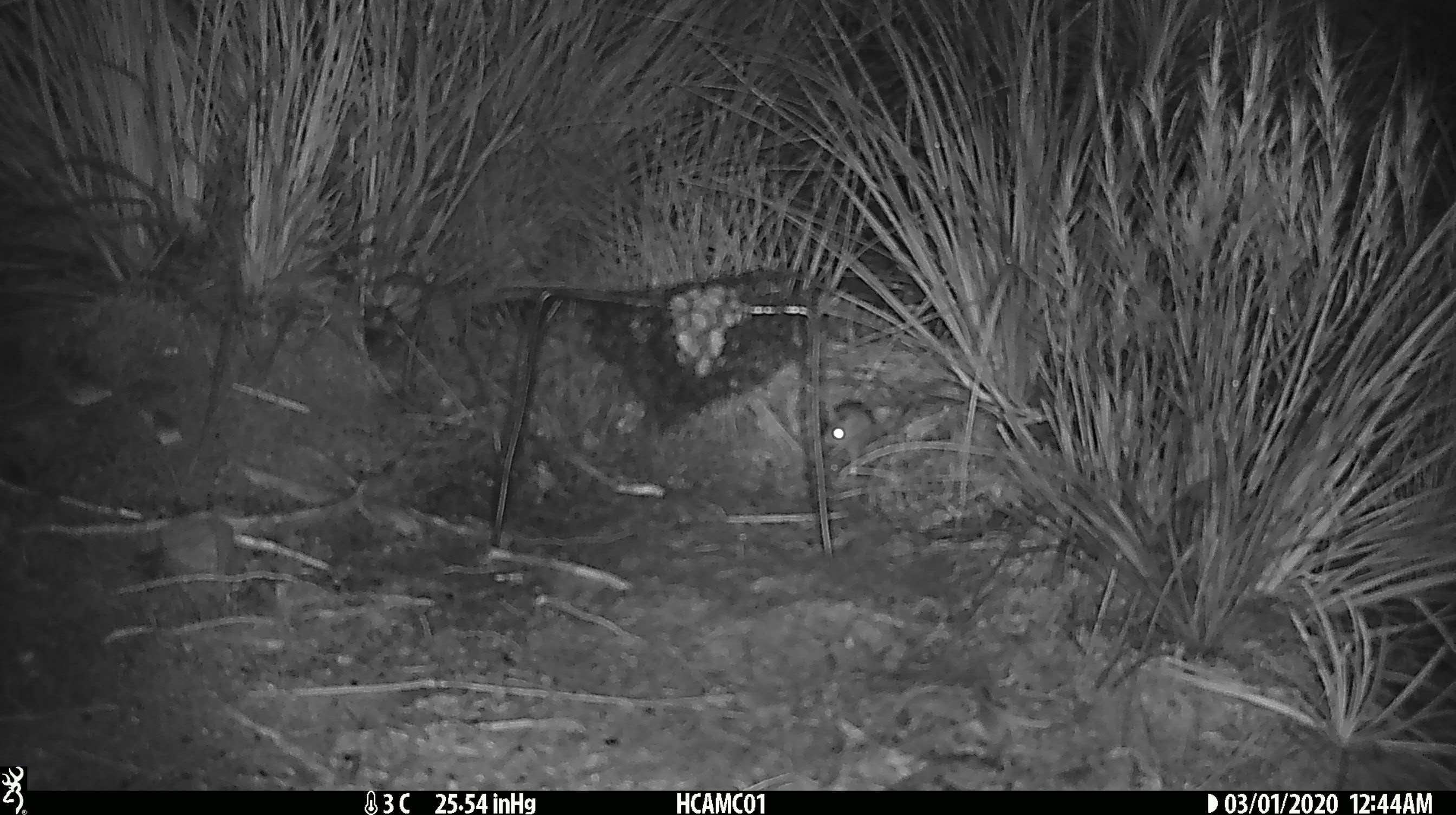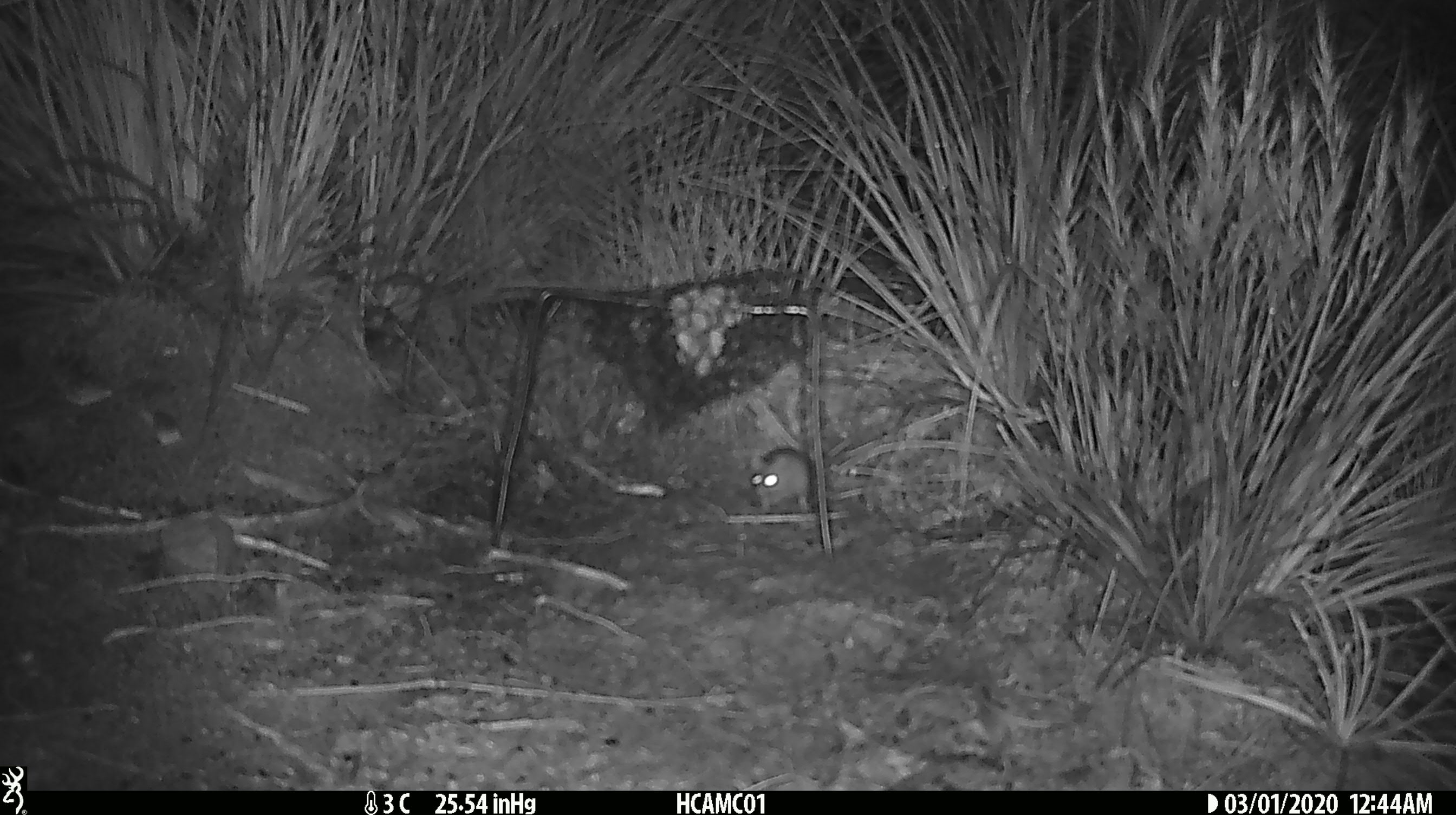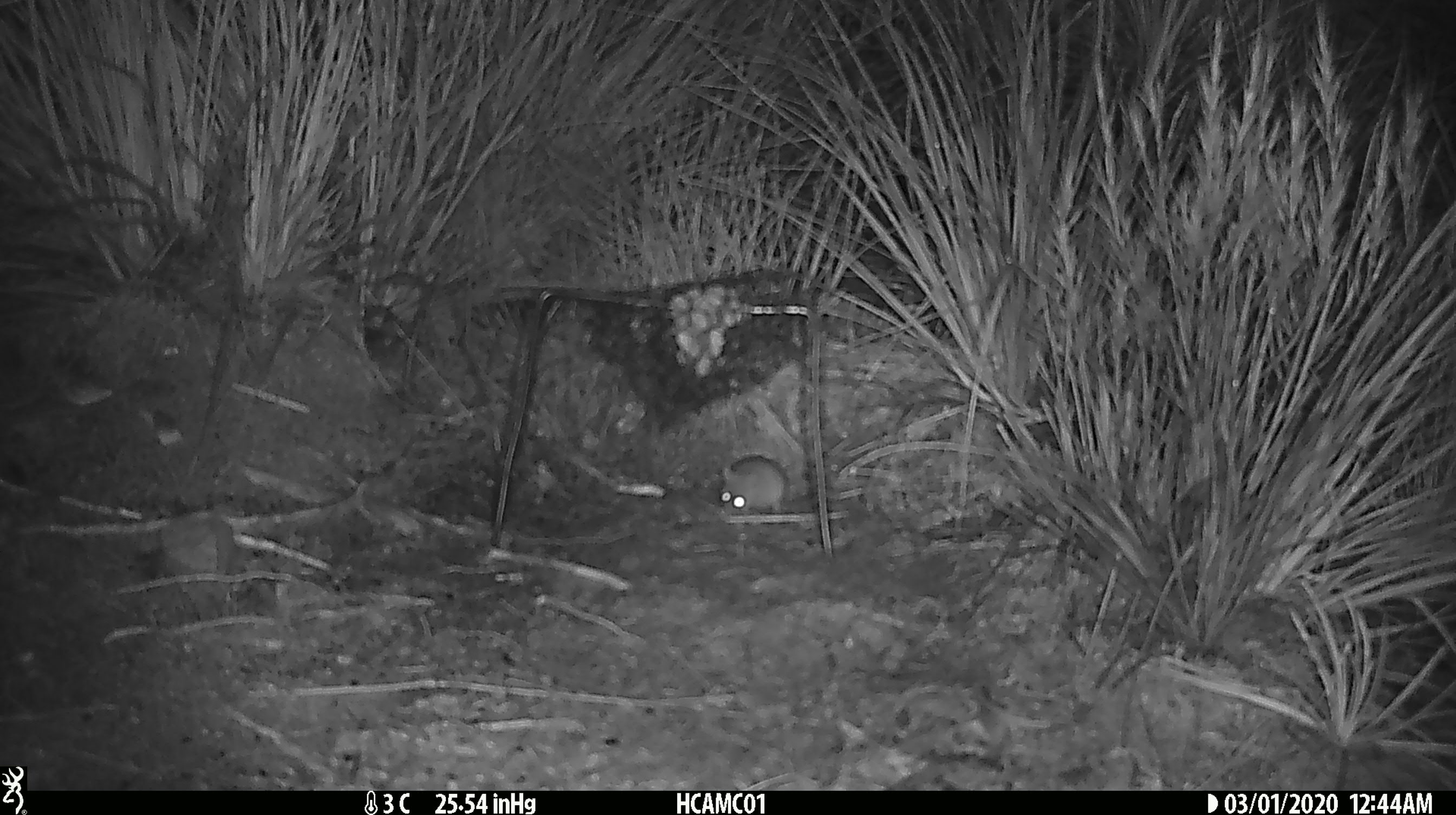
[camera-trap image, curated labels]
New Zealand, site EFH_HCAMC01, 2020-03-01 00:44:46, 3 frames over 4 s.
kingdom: Animalia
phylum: Chordata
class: Mammalia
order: Rodentia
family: Muridae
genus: Mus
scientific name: Mus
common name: mouse